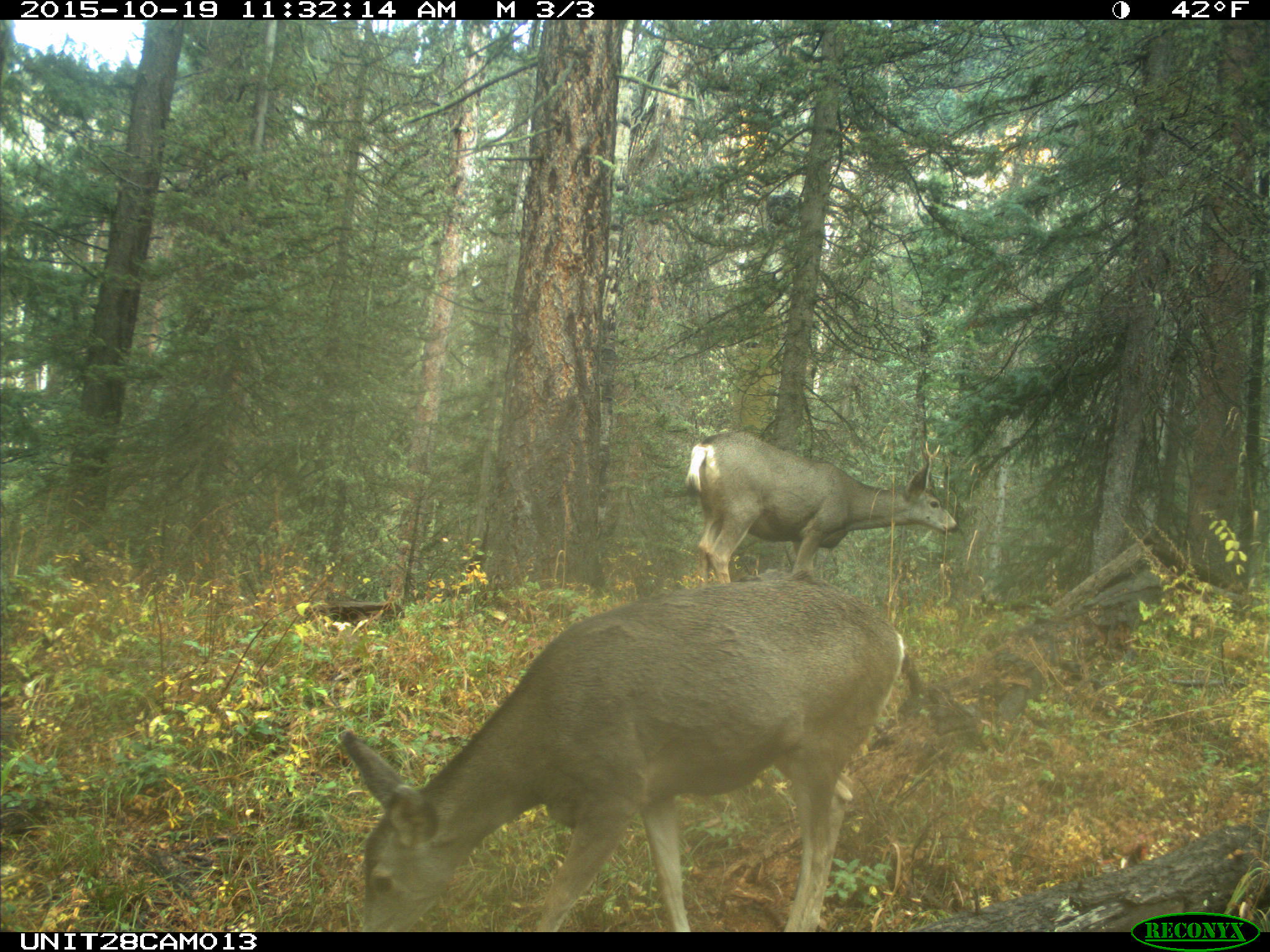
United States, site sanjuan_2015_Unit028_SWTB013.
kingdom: Animalia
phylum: Chordata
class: Mammalia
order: Artiodactyla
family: Cervidae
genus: Odocoileus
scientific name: Odocoileus hemionus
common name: mule deer